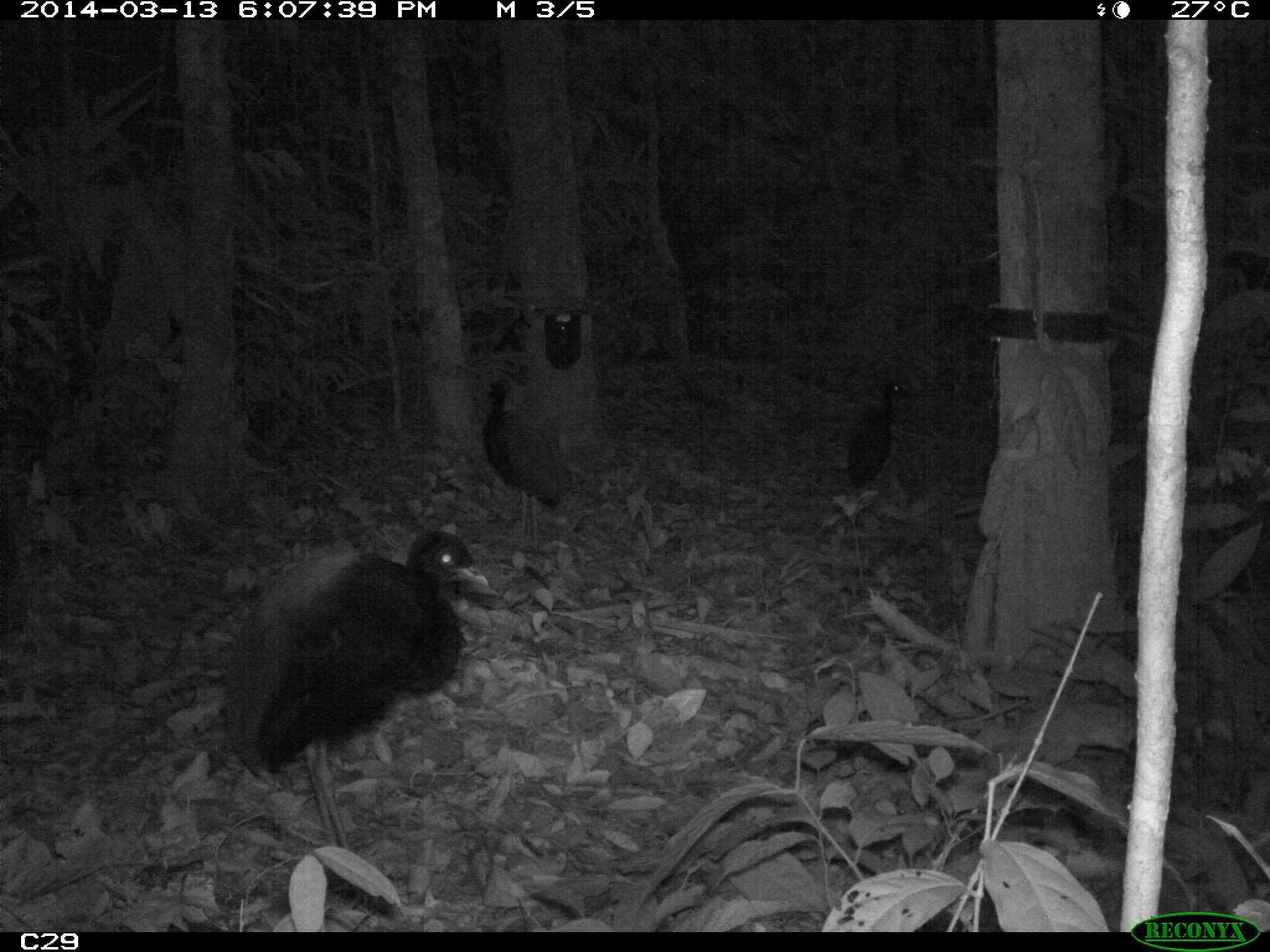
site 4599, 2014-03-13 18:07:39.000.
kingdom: Animalia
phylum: Chordata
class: Aves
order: Gruiformes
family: Psophiidae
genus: Psophia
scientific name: Psophia crepitans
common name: gray-winged trumpeter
Psophia crepitans (gray-winged trumpeter), count 5, age adult.